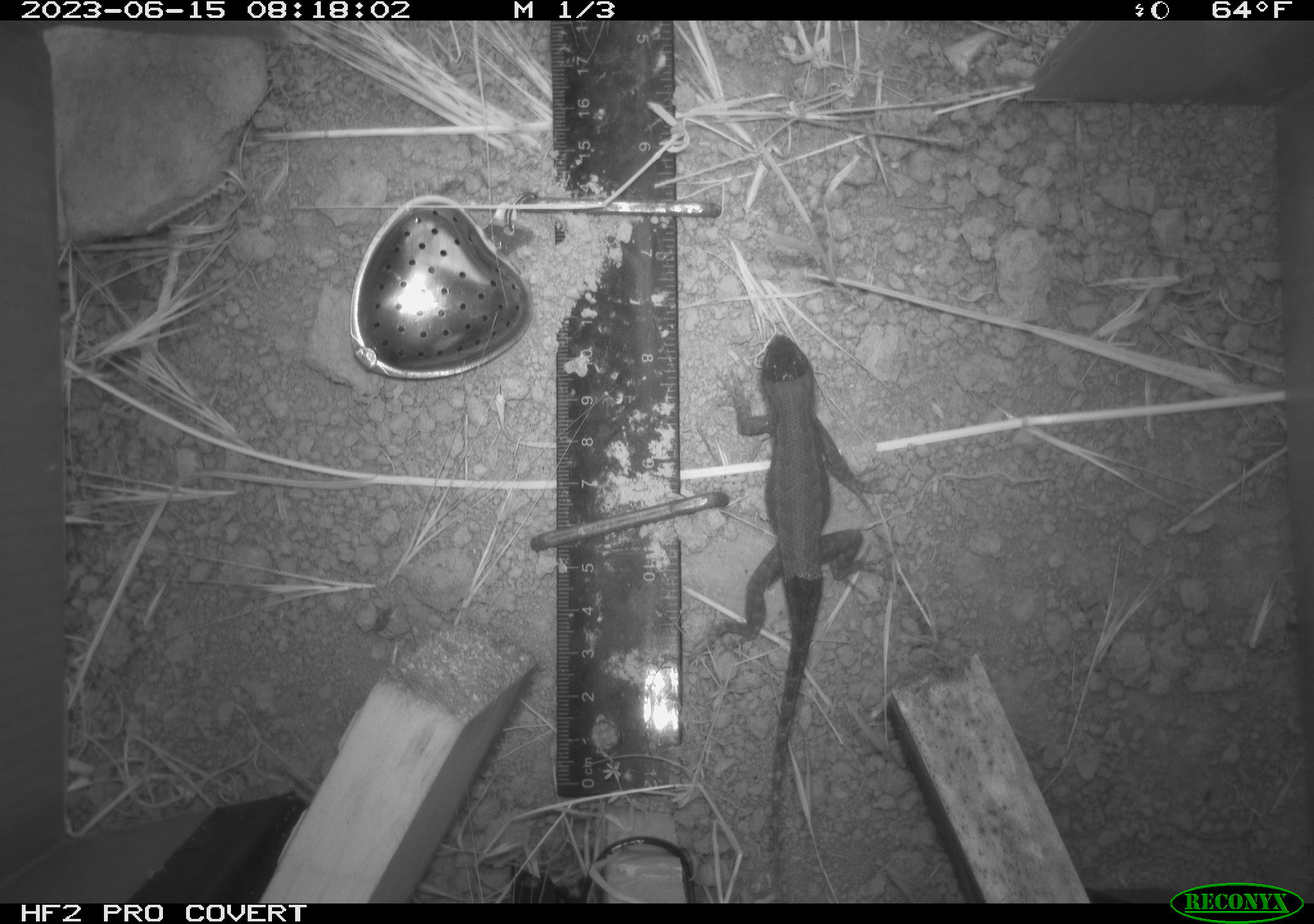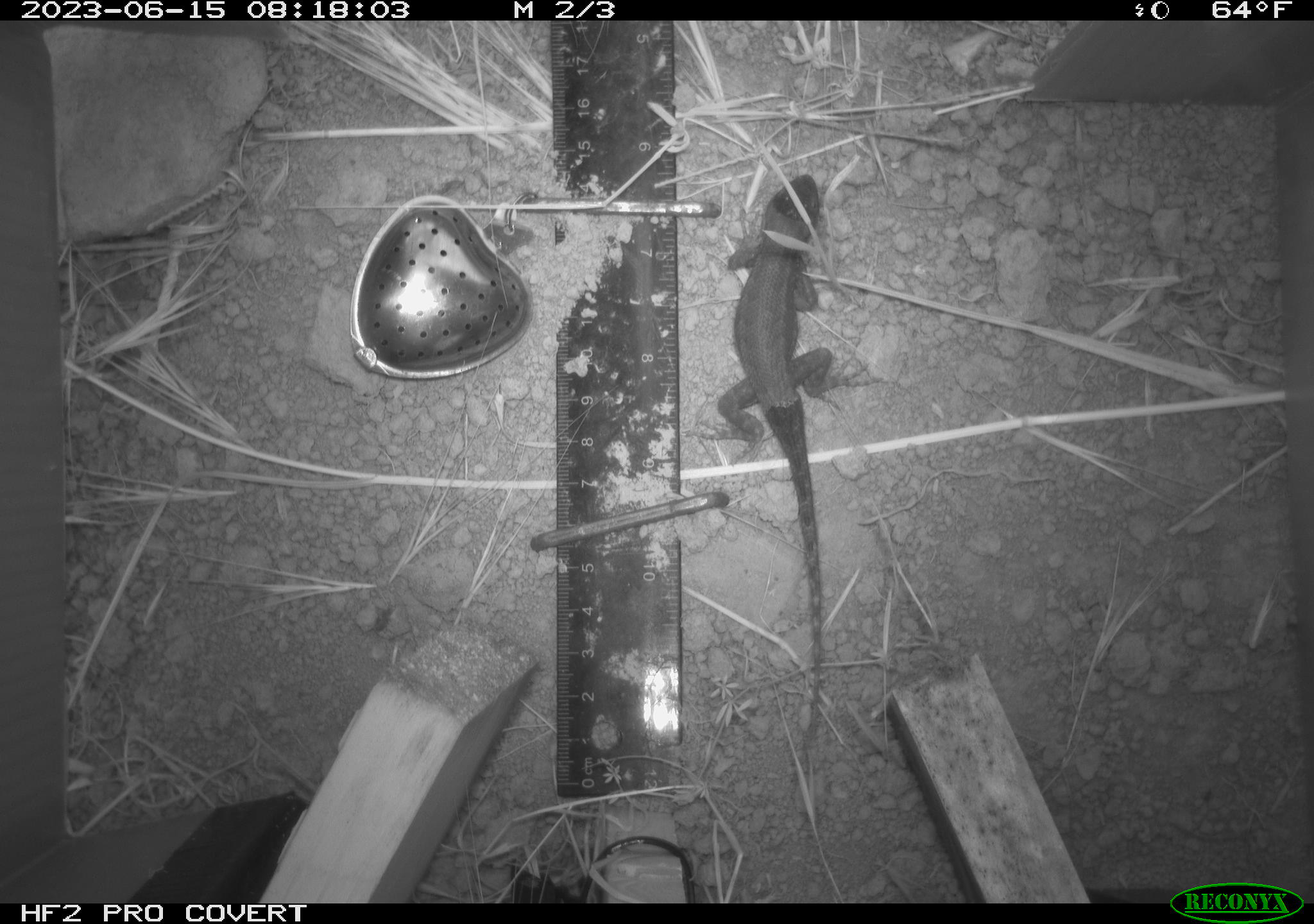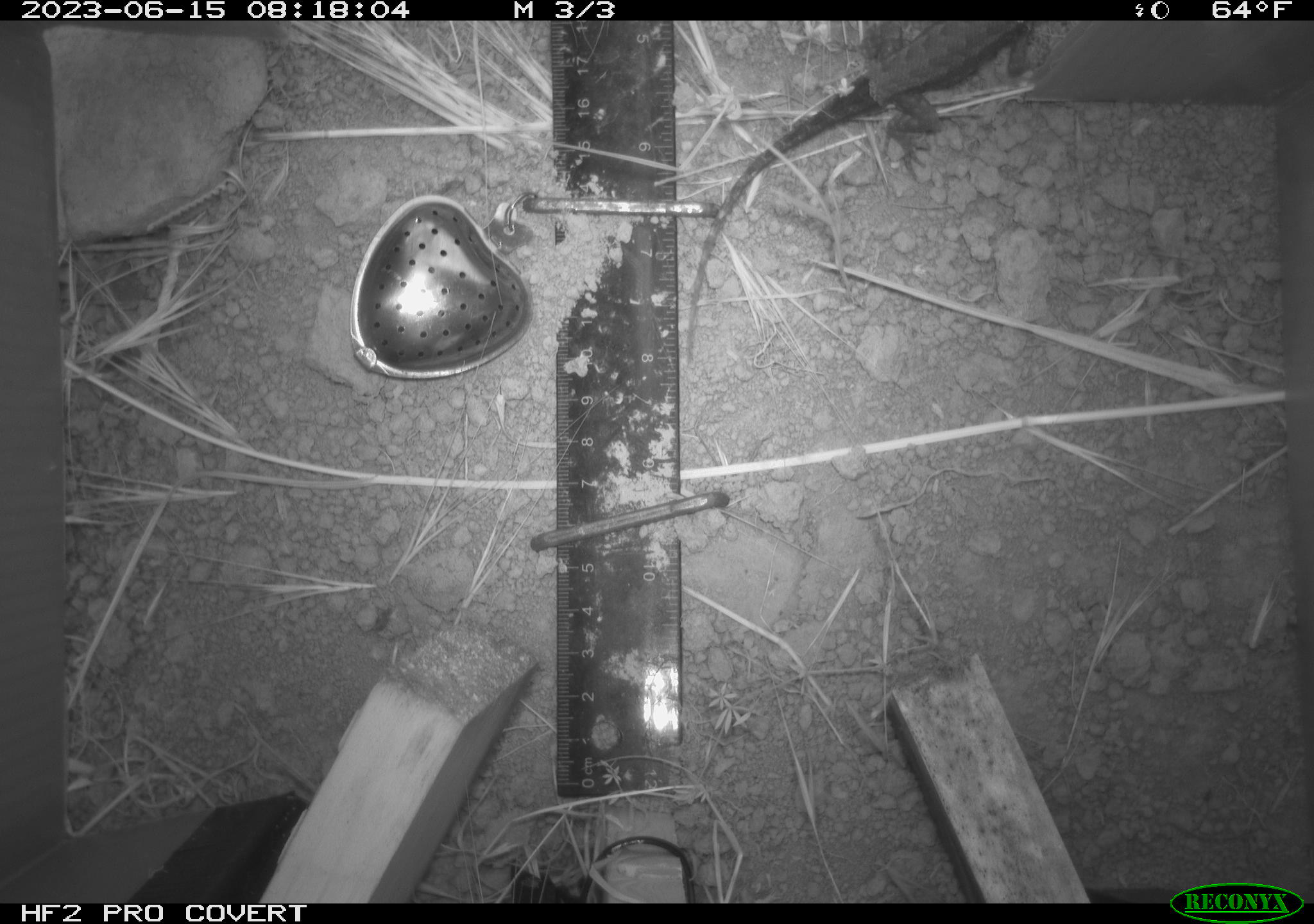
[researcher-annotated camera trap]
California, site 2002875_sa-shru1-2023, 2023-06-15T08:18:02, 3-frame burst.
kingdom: Animalia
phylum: Chordata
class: Reptilia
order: Squamata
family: Phrynosomatidae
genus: Sceloporus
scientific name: Sceloporus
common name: spiny lizards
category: sceloporus species